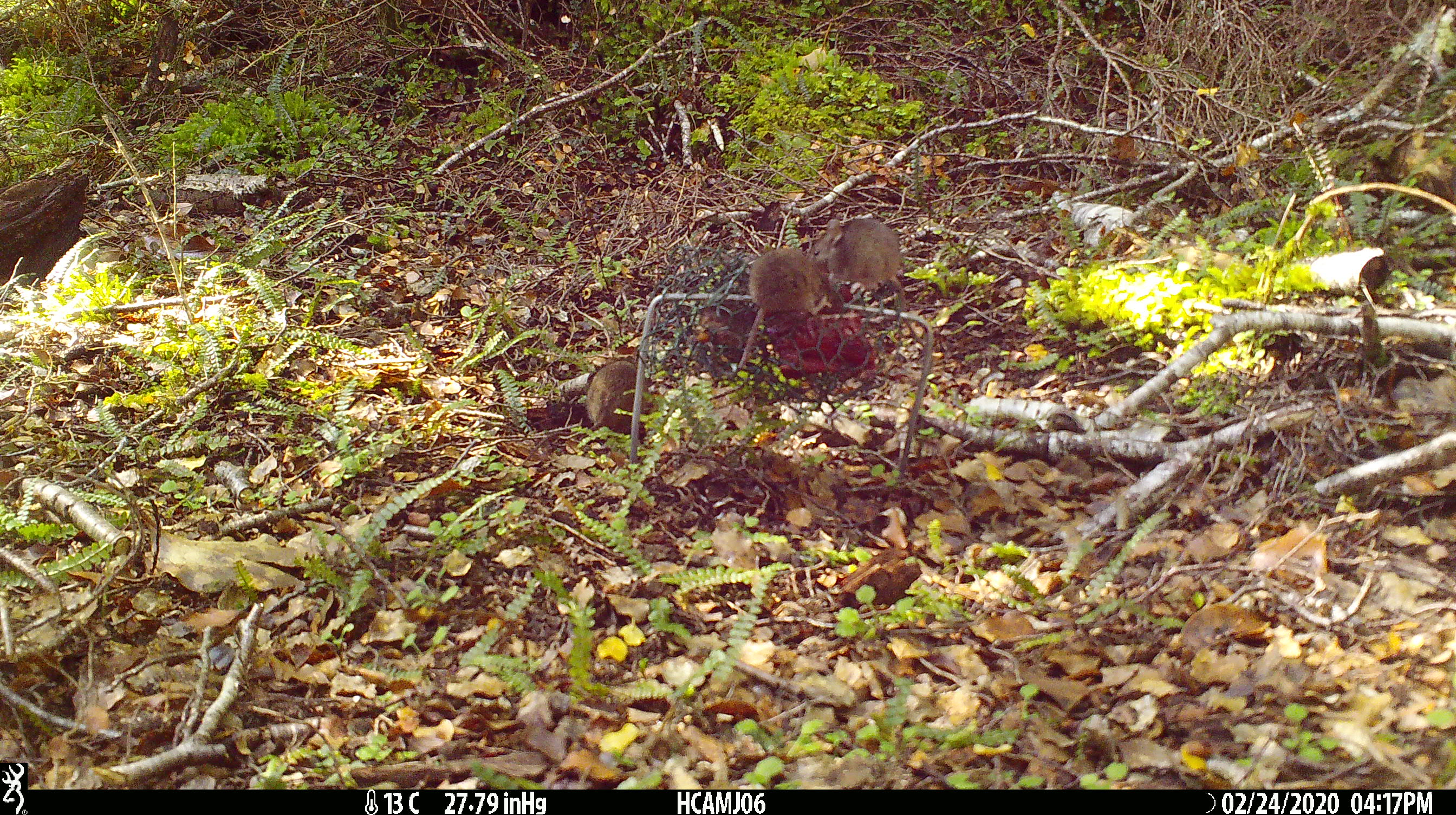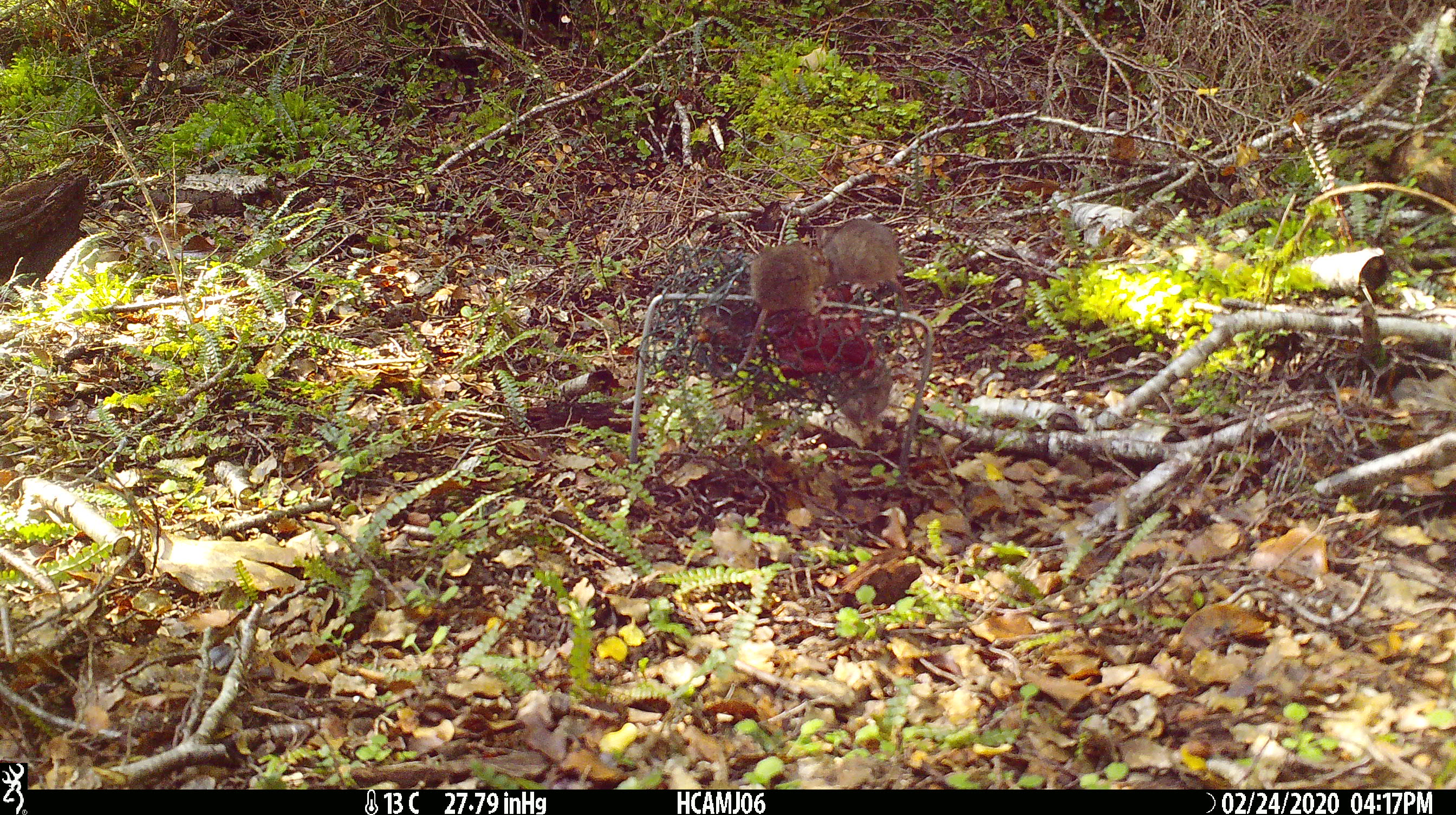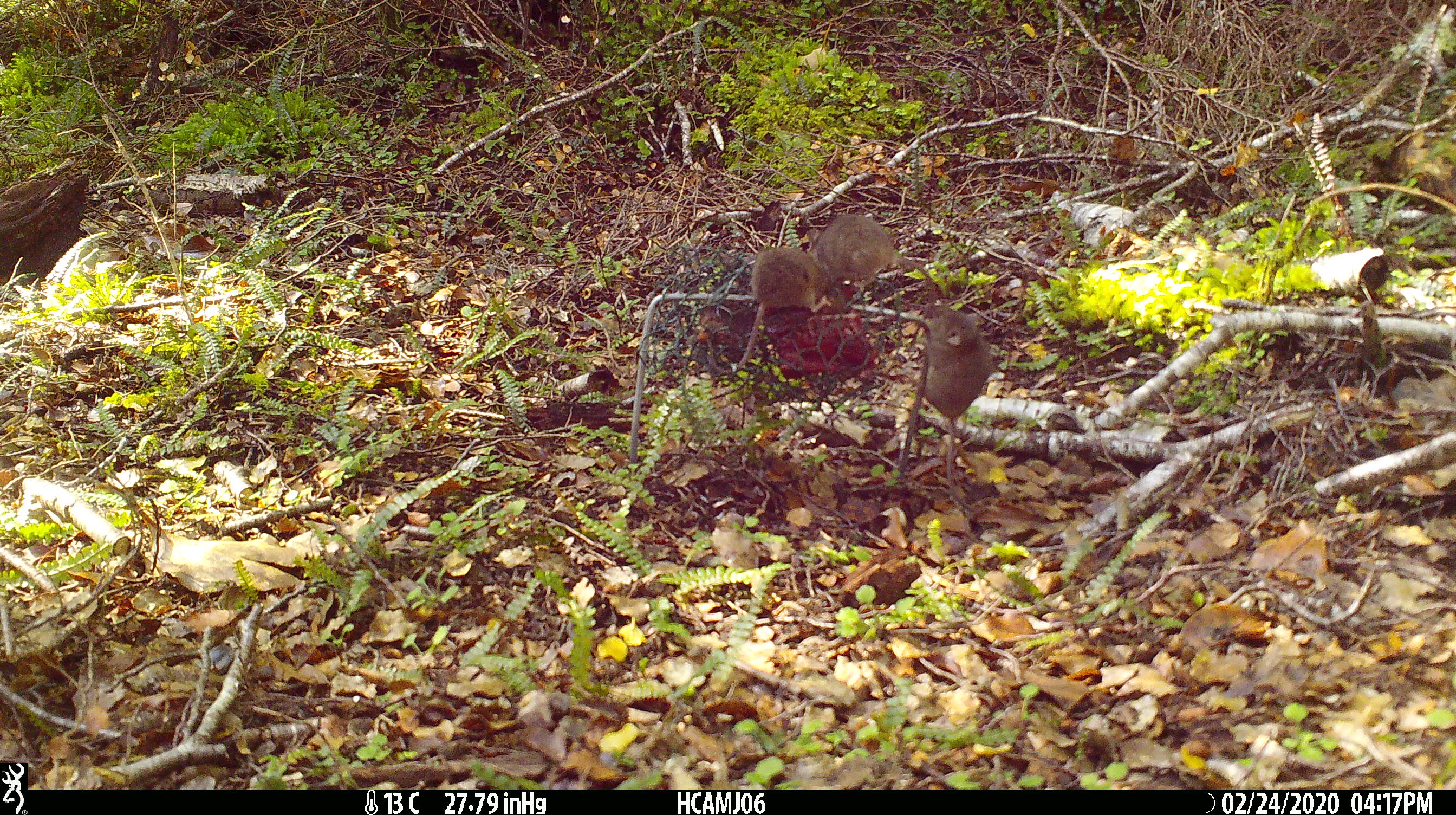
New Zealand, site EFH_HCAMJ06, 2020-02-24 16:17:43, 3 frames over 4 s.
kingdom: Animalia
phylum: Chordata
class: Mammalia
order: Rodentia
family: Muridae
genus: Mus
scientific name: Mus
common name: mouse